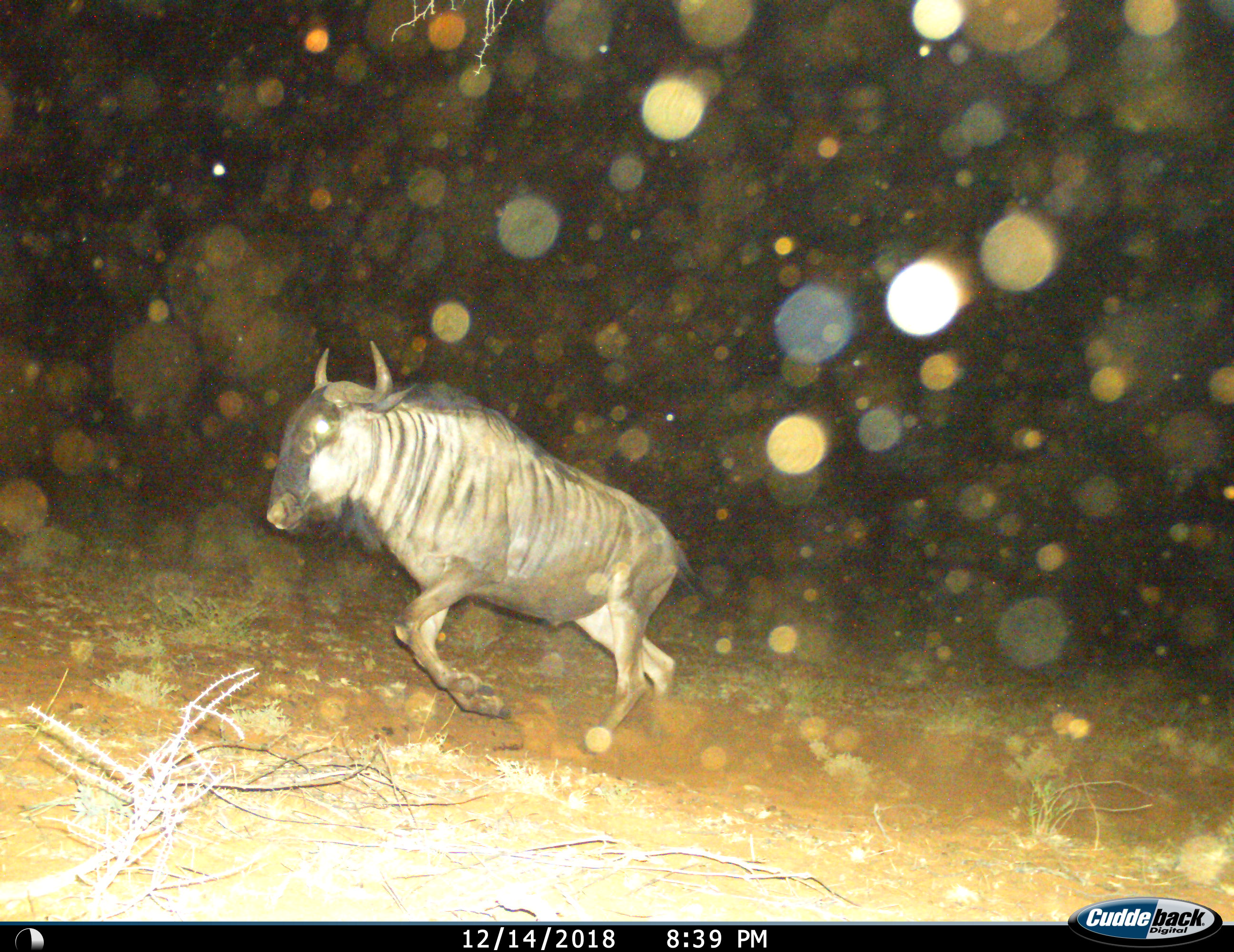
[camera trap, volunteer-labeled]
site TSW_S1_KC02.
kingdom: Animalia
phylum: Chordata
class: Mammalia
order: Artiodactyla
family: Bovidae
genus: Connochaetes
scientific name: Connochaetes taurinus taurinus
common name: blue wildebeest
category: wildebeestblue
Wildebeestblue (blue wildebeest) (Connochaetes taurinus taurinus), count 1. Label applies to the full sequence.